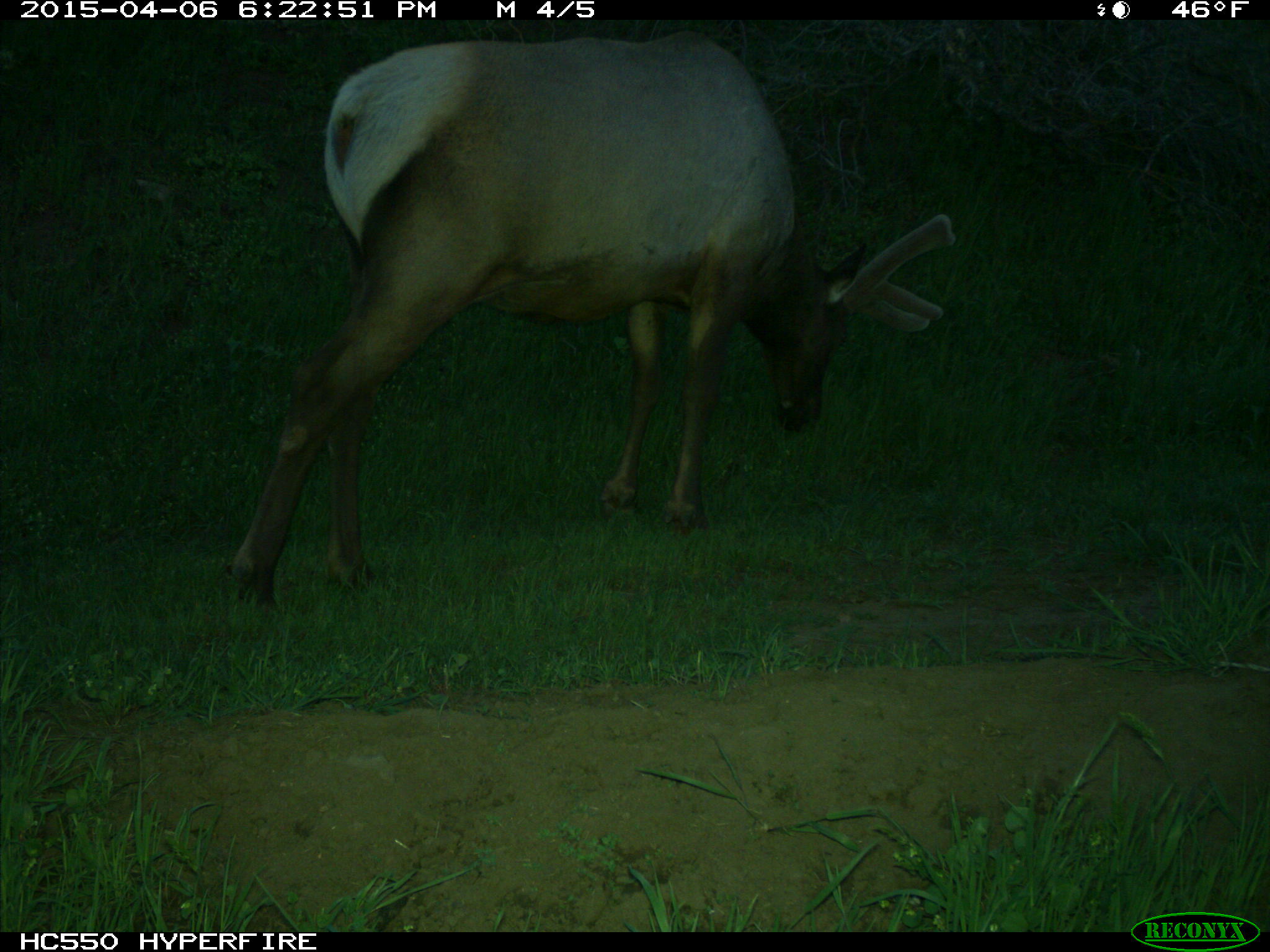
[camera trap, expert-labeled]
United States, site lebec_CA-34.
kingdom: Animalia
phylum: Chordata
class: Mammalia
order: Artiodactyla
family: Cervidae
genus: Cervus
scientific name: Cervus canadensis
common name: elk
Cervus canadensis (elk).